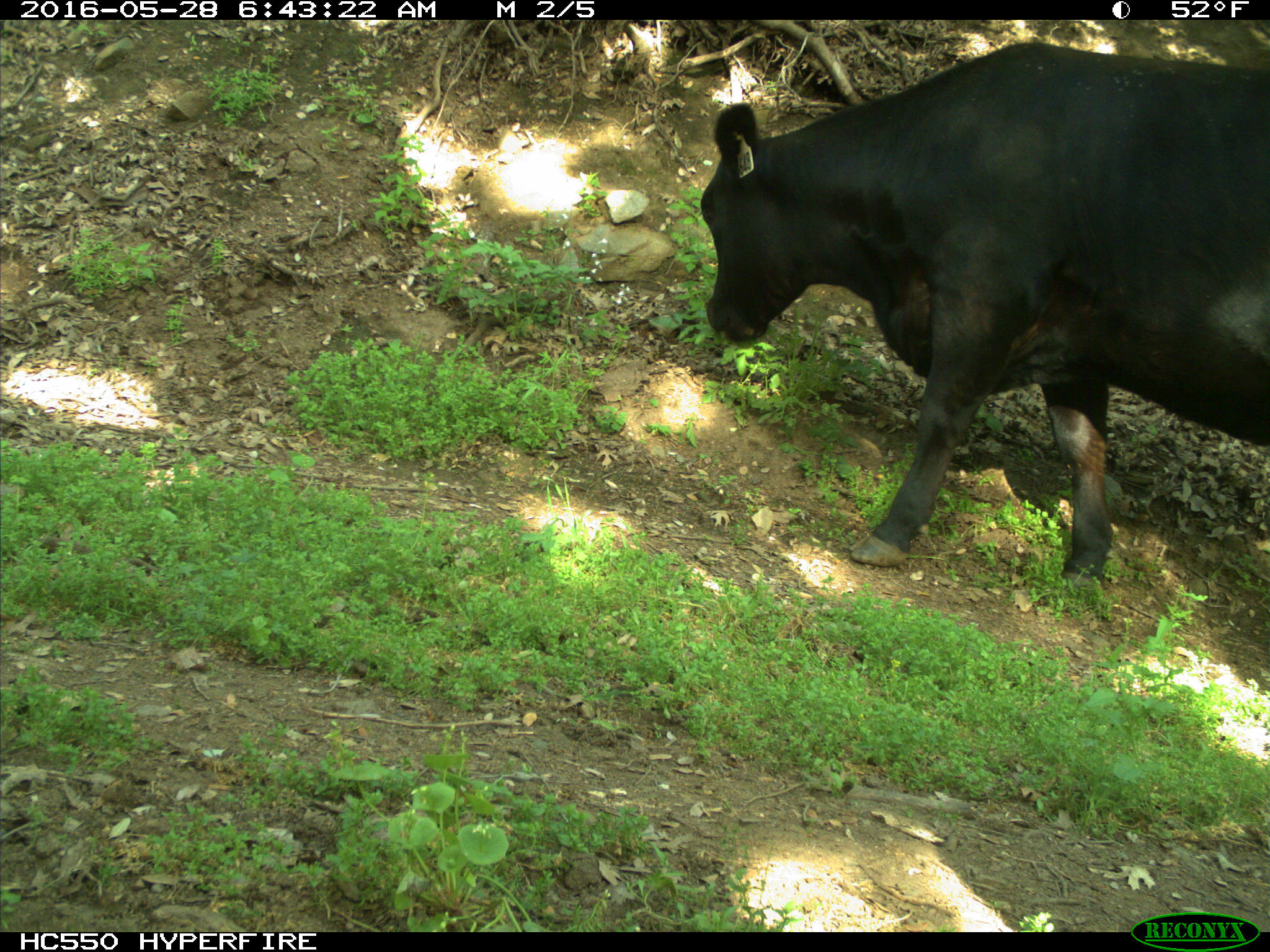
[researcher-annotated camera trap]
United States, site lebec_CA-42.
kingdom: Animalia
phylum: Chordata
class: Mammalia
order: Artiodactyla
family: Bovidae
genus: Bos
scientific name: Bos taurus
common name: domestic cow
Bos taurus (domestic cow).